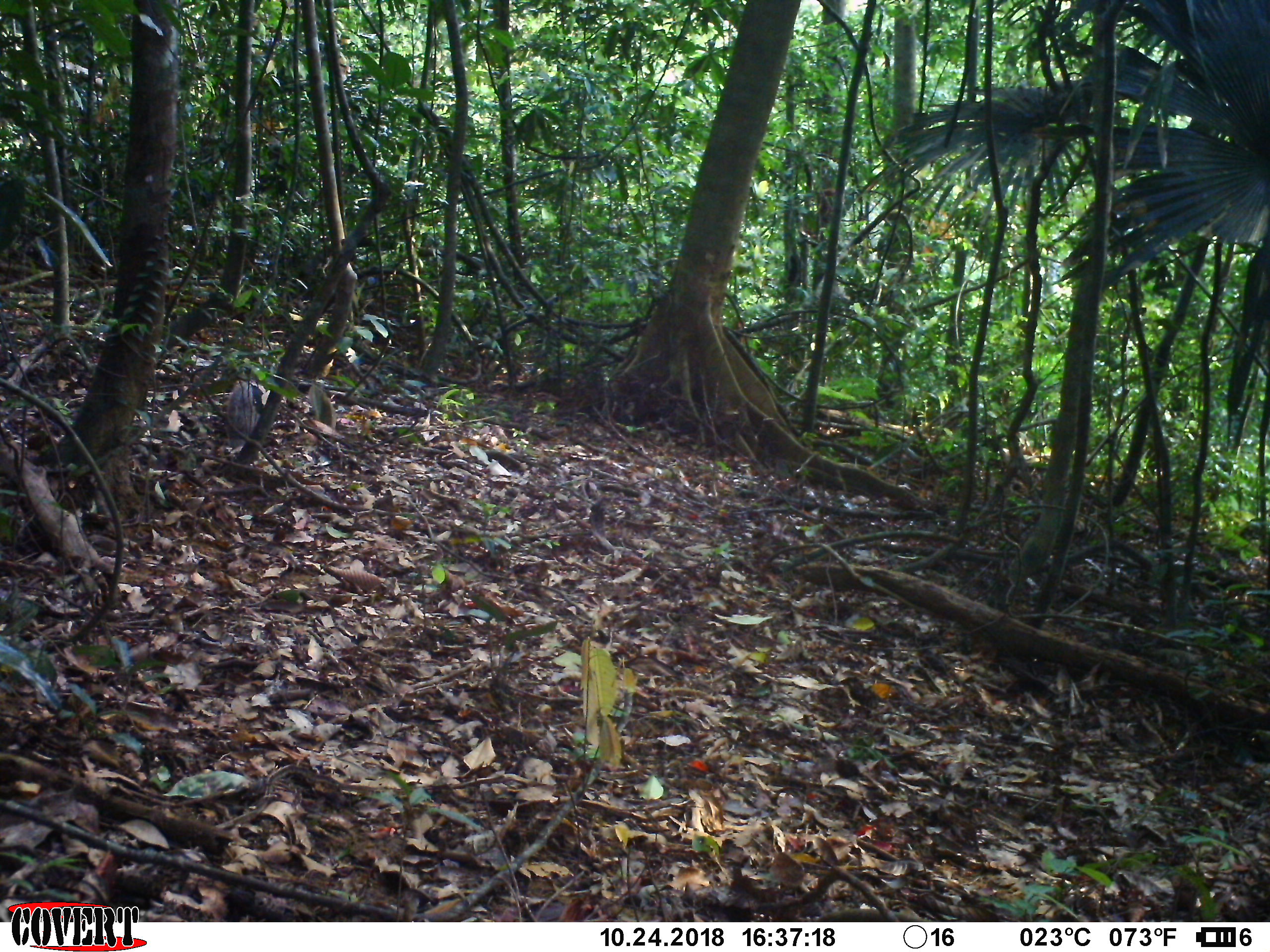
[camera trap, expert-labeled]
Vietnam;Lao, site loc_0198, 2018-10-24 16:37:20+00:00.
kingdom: Animalia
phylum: Chordata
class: Mammalia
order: Carnivora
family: Herpestidae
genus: Urva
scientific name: Urva urva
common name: crab-eating mongoose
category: crab eating mongoose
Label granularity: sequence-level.